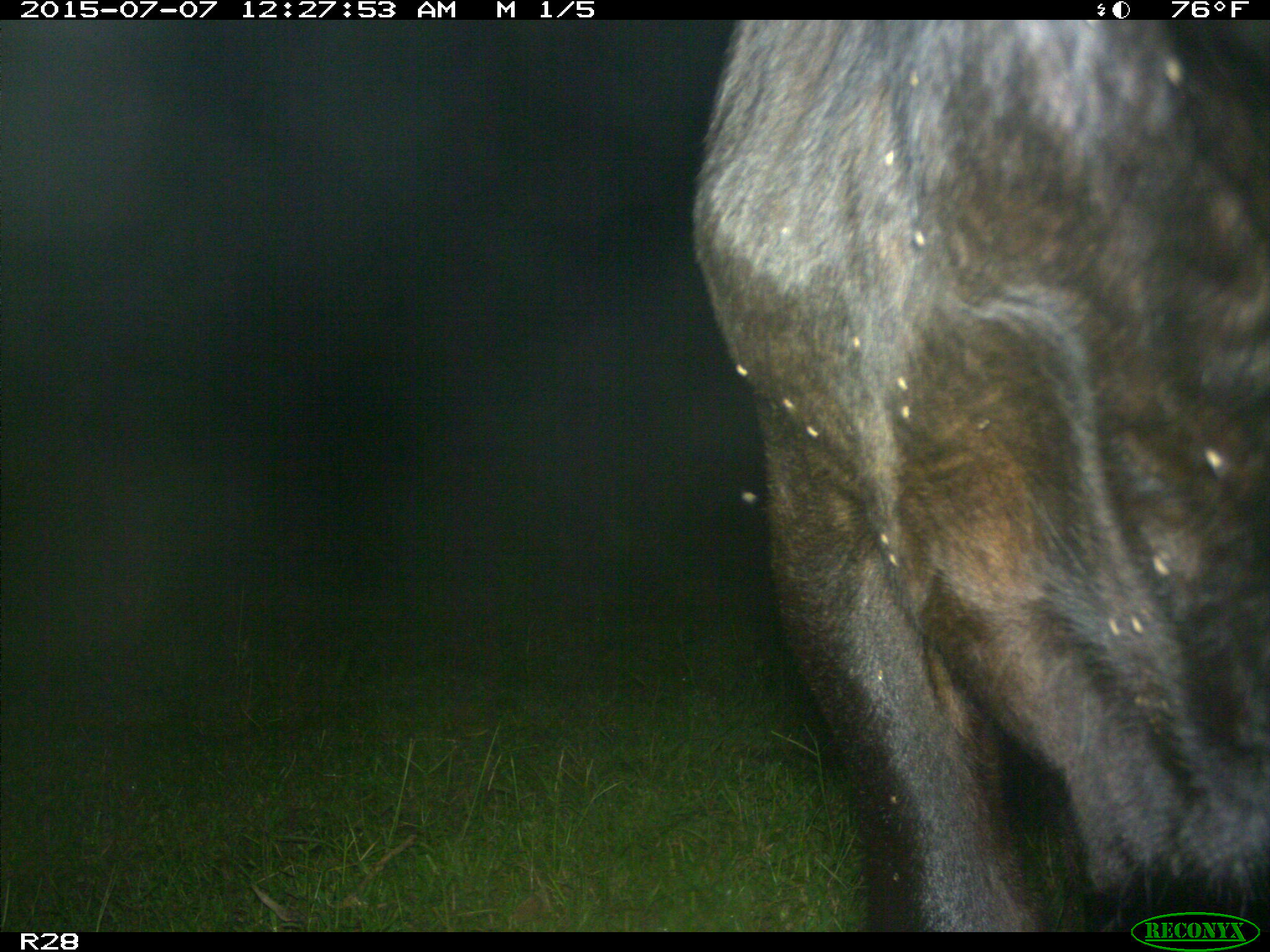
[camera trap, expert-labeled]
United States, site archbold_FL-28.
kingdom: Animalia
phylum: Chordata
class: Mammalia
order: Artiodactyla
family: Bovidae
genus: Bos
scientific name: Bos taurus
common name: domestic cow